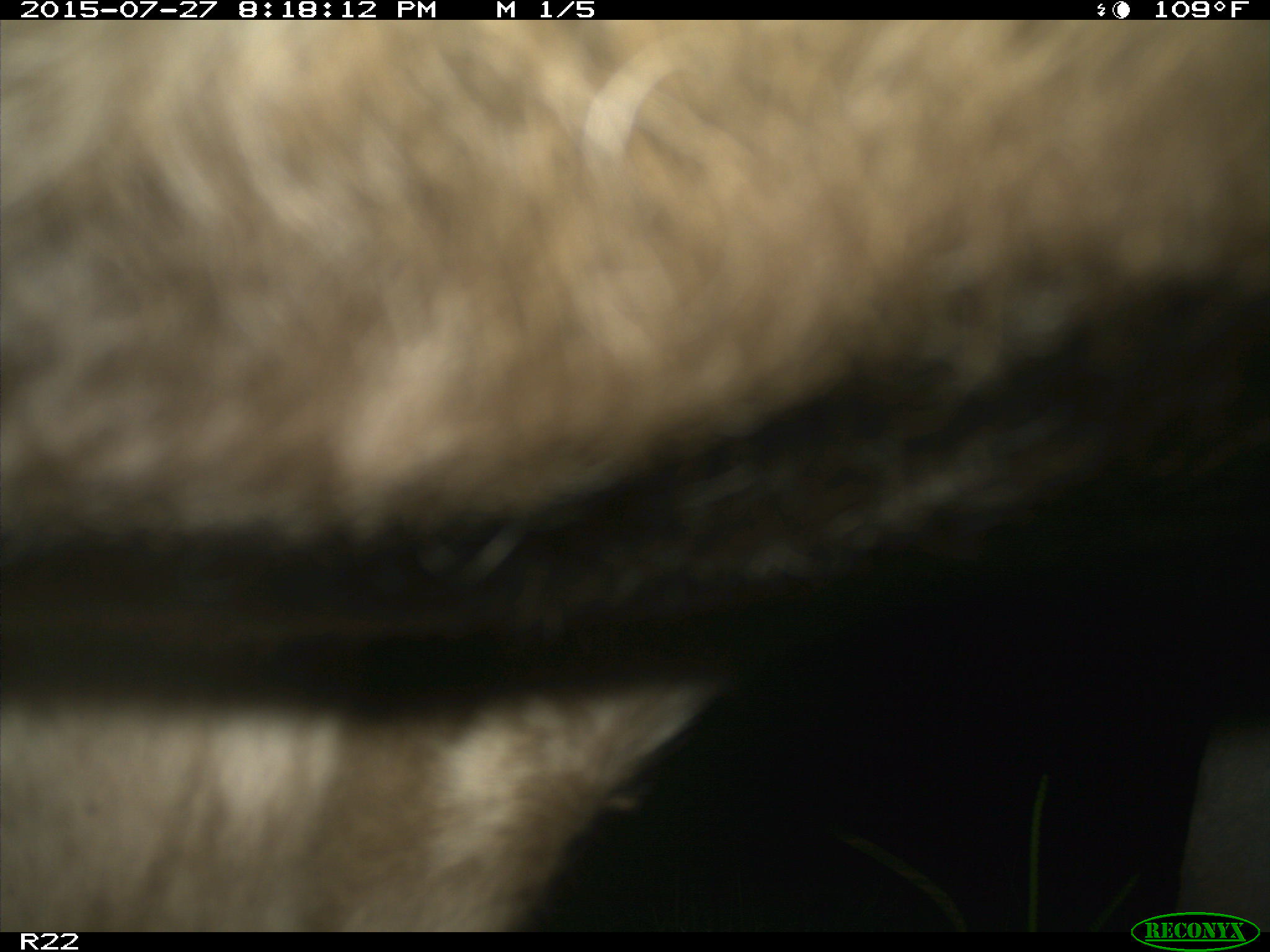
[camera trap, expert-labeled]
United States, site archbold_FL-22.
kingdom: Animalia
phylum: Chordata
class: Mammalia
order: Artiodactyla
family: Bovidae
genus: Bos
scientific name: Bos taurus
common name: domestic cow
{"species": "Bos taurus (domestic cow)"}